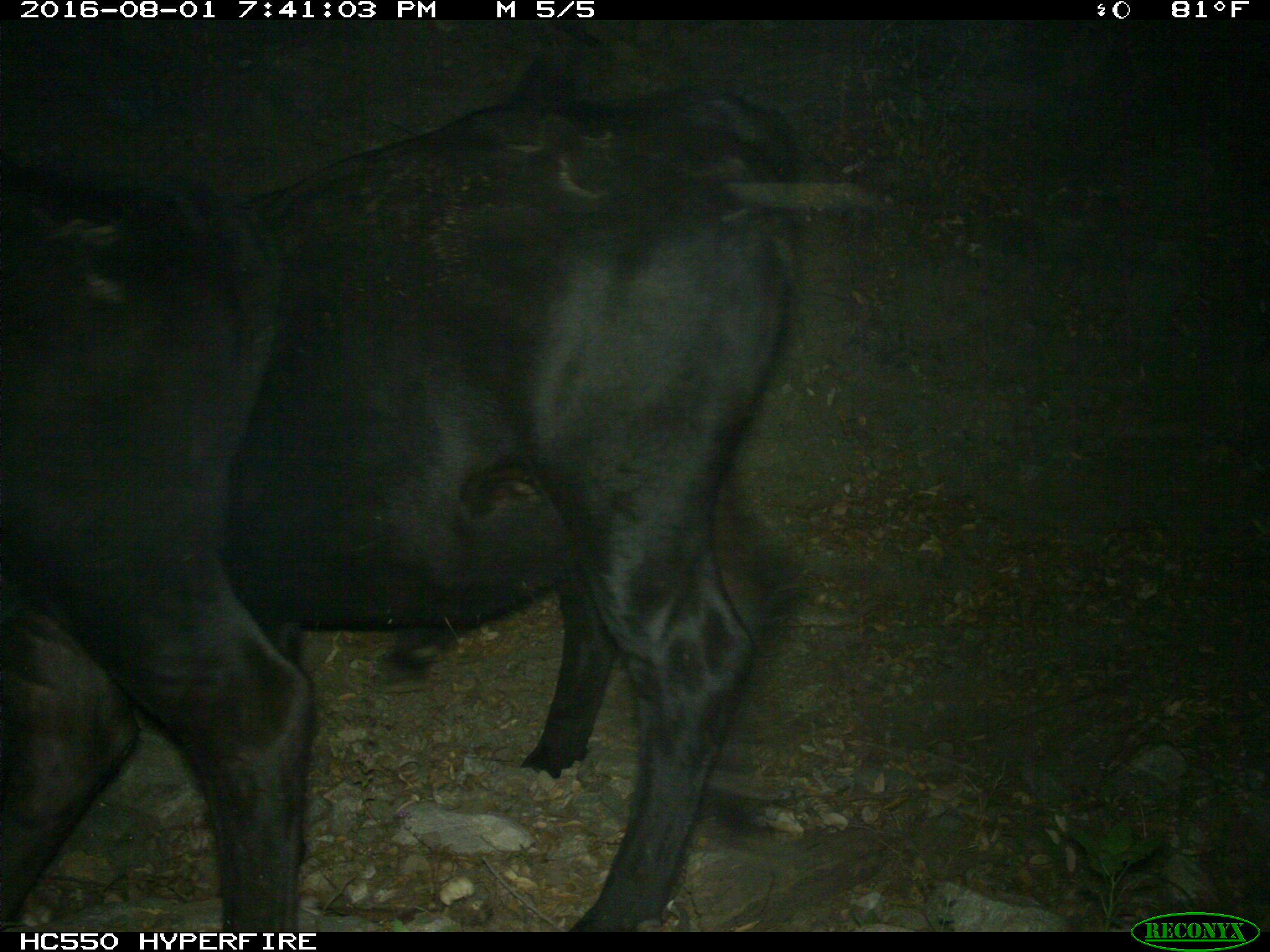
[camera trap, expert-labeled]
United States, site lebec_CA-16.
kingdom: Animalia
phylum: Chordata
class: Mammalia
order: Artiodactyla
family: Bovidae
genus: Bos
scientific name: Bos taurus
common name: domestic cow